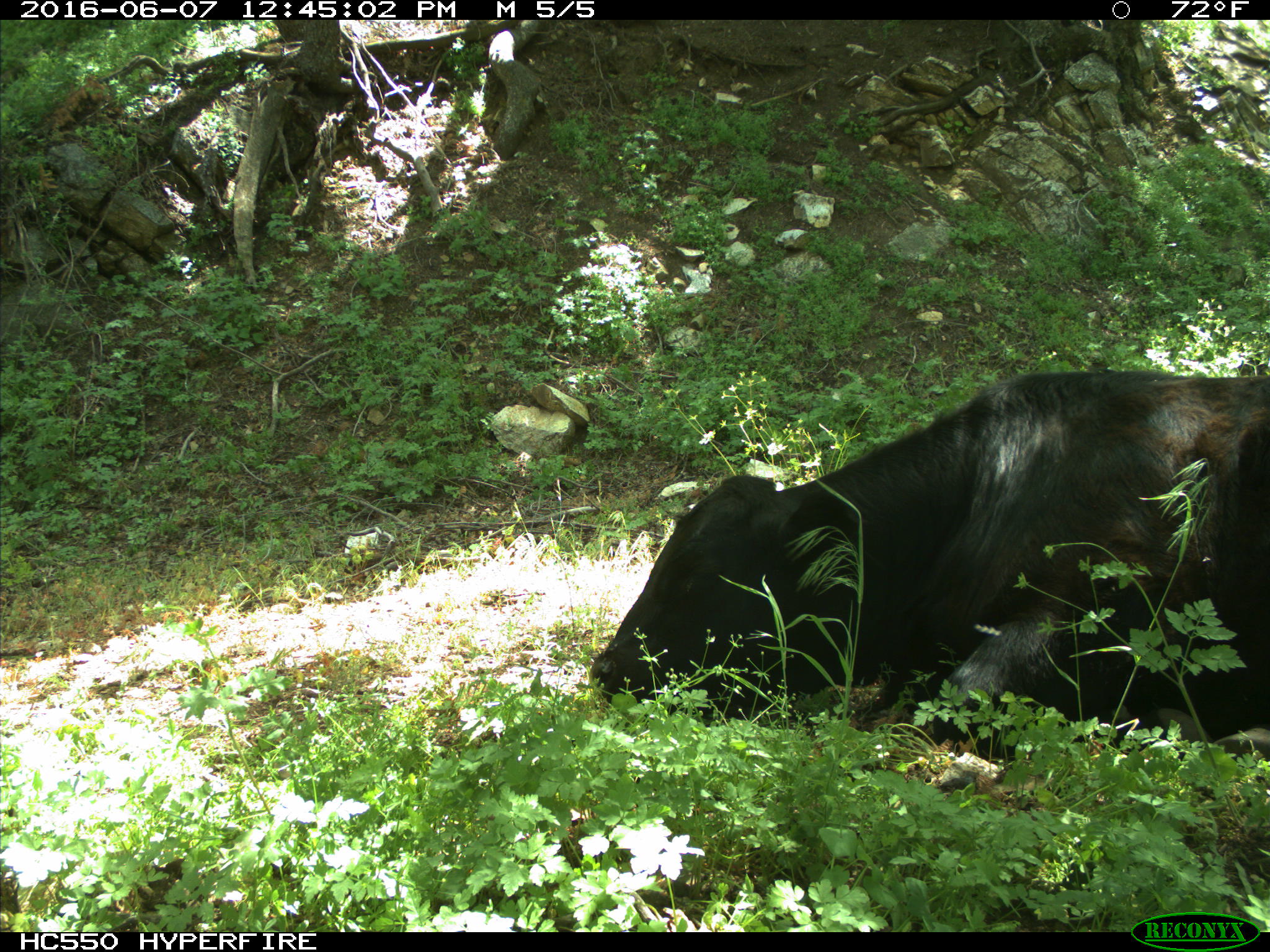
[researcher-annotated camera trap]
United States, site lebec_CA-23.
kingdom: Animalia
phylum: Chordata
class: Mammalia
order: Artiodactyla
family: Bovidae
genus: Bos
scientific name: Bos taurus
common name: domestic cow